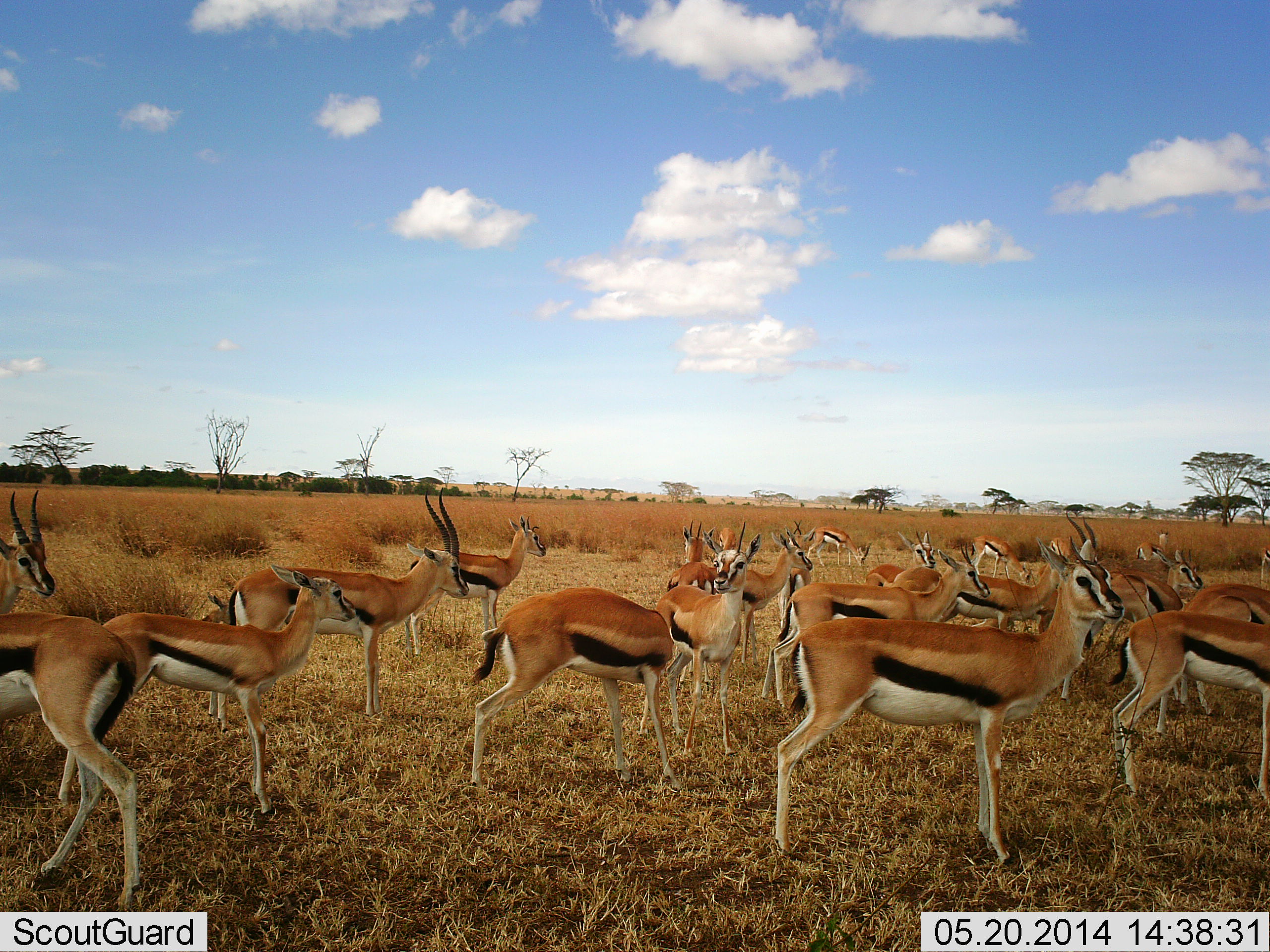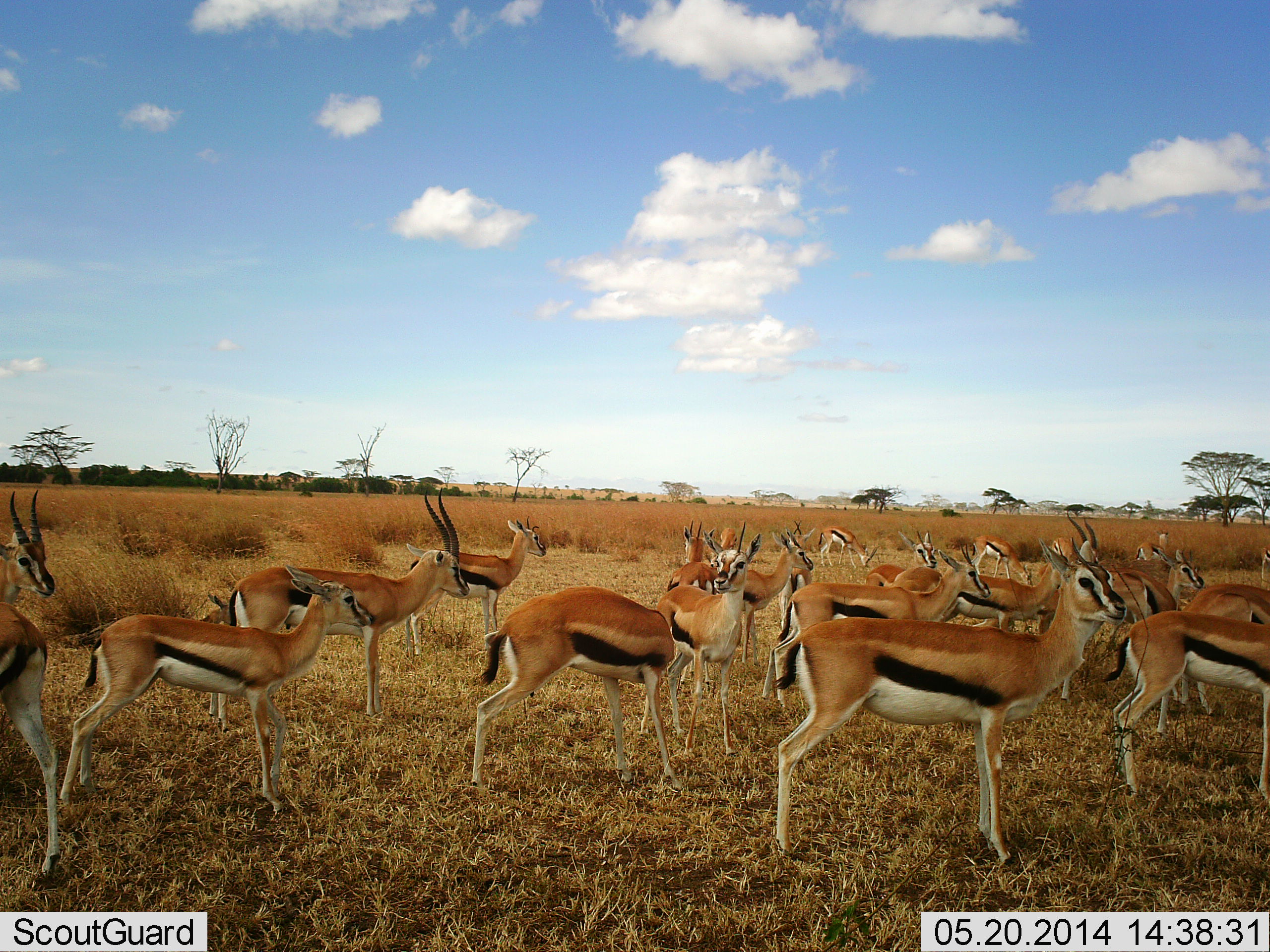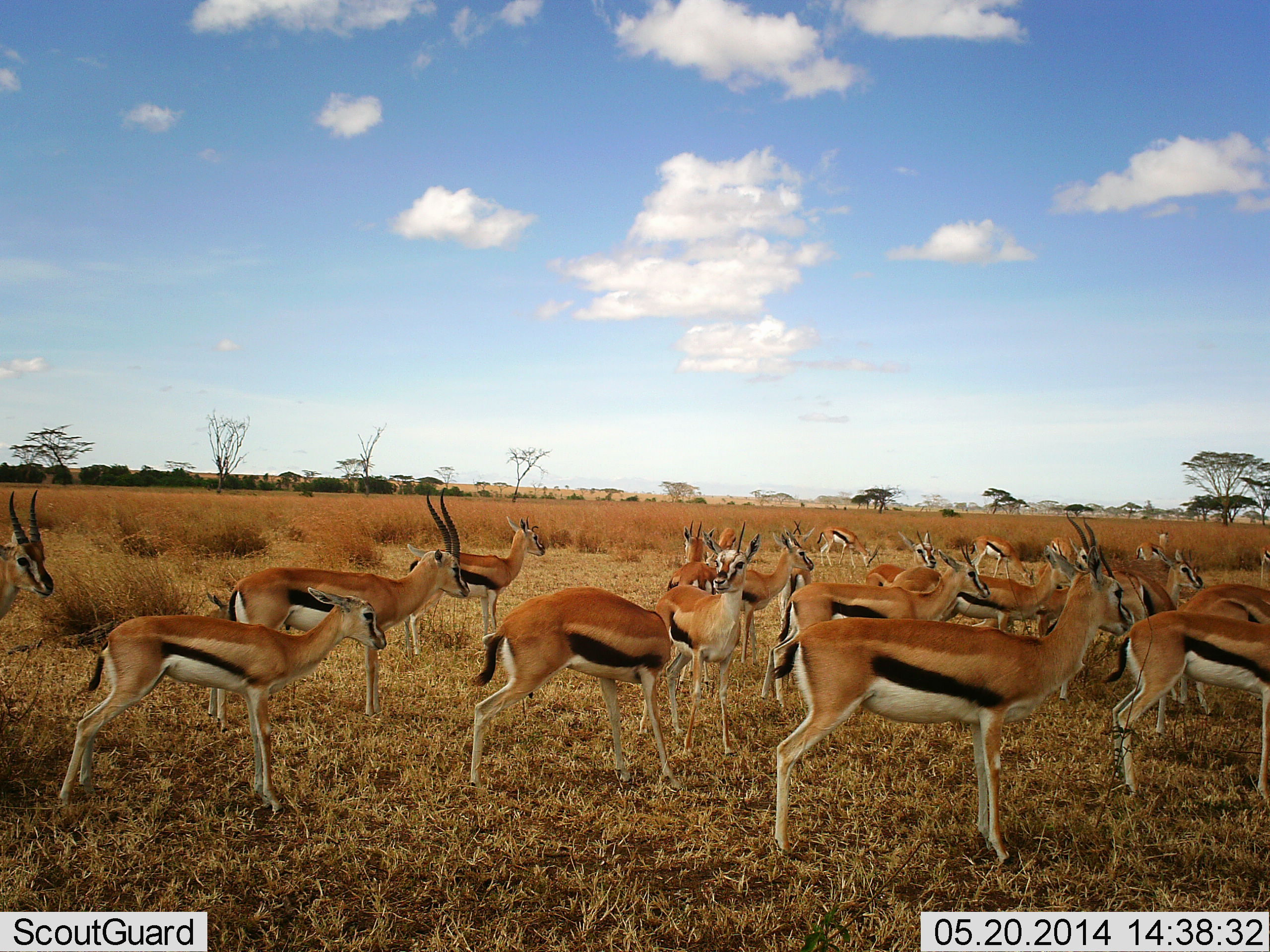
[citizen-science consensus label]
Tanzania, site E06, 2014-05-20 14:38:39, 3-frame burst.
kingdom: Animalia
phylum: Chordata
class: Mammalia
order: Artiodactyla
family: Bovidae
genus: Eudorcas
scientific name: Eudorcas thomsonii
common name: thomson's gazelle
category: gazellethomsons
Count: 11-50.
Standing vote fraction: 100%.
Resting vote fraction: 0%.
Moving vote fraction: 20%.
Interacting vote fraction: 0%.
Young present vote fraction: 0%.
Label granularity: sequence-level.